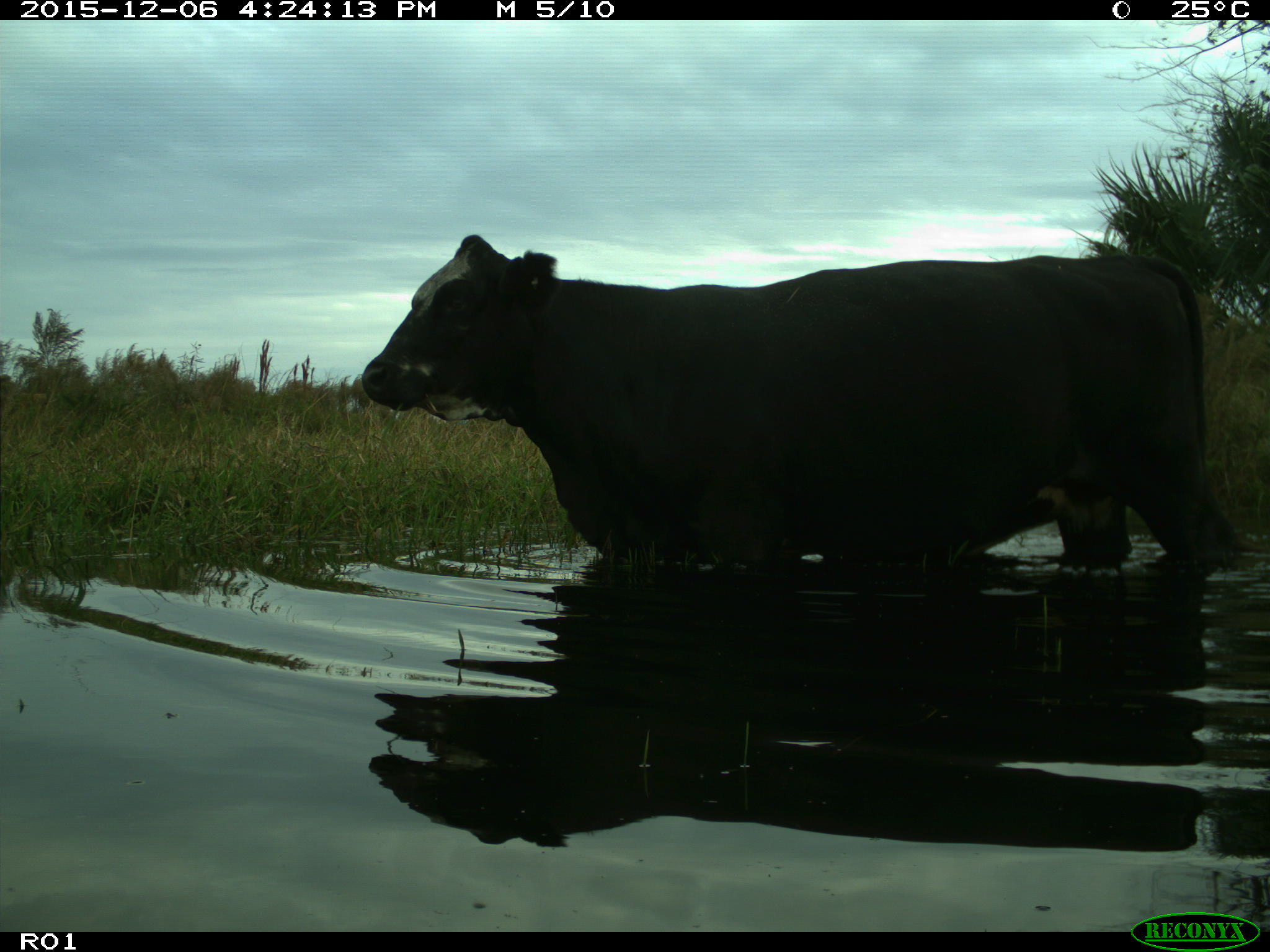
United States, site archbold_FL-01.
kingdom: Animalia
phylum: Chordata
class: Mammalia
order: Artiodactyla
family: Bovidae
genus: Bos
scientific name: Bos taurus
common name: domestic cow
Bos taurus (domestic cow).